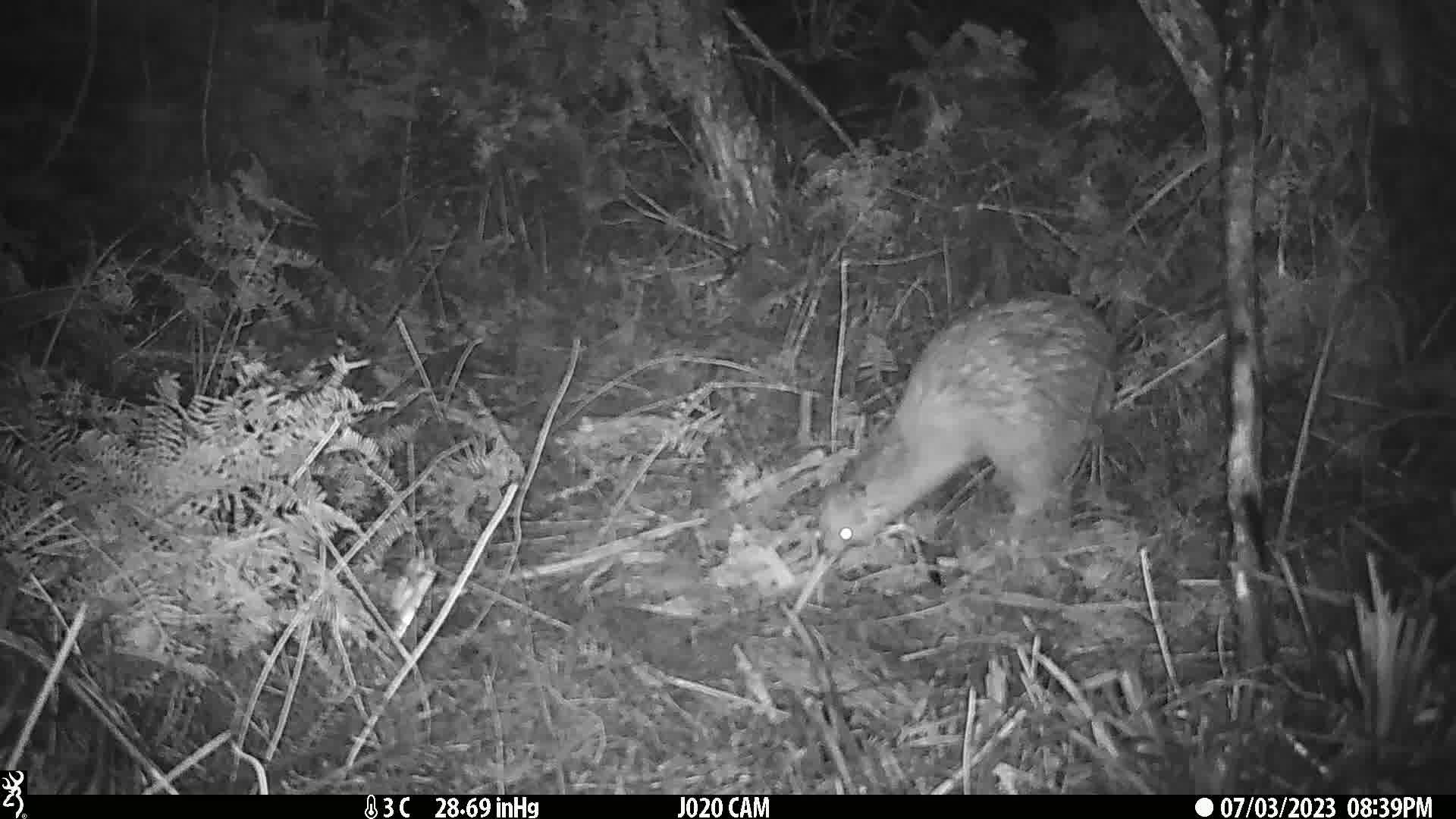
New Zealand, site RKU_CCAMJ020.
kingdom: Animalia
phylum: Chordata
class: Aves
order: Apterygiformes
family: Apterygidae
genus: Apteryx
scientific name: Apteryx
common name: kiwi